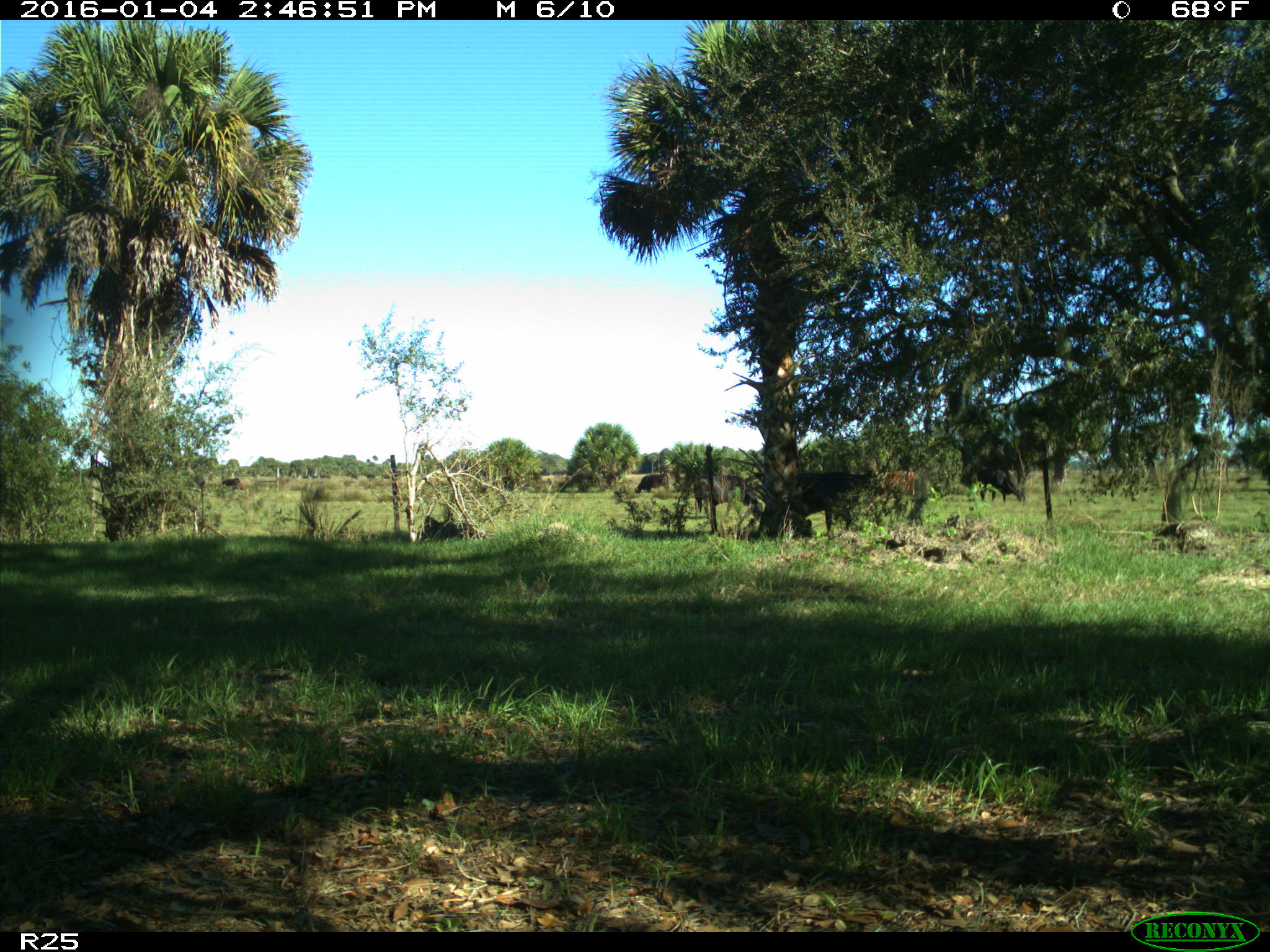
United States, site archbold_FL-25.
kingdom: Animalia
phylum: Chordata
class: Mammalia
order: Artiodactyla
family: Bovidae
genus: Bos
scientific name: Bos taurus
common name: domestic cow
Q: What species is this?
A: Bos taurus (domestic cow).